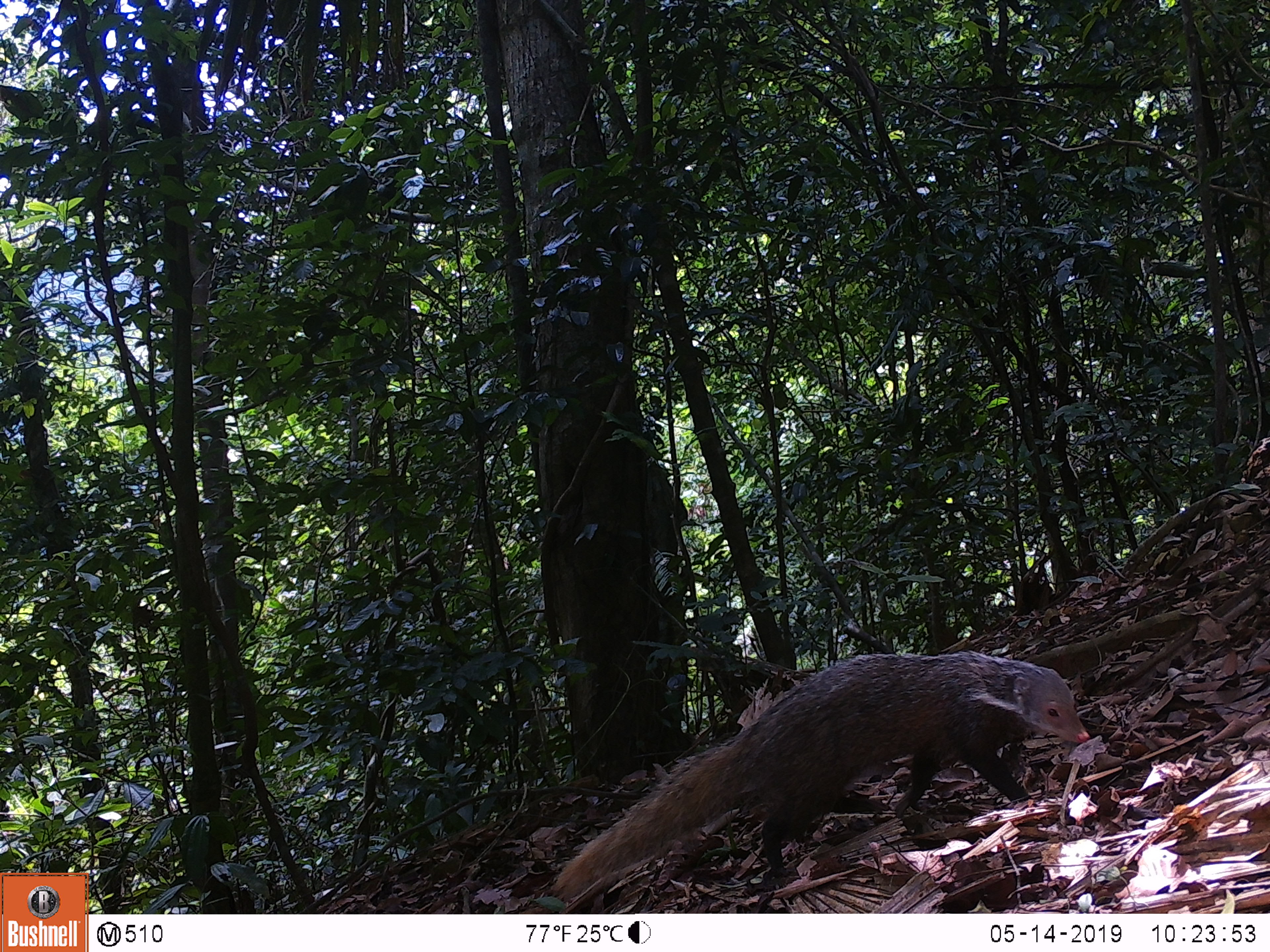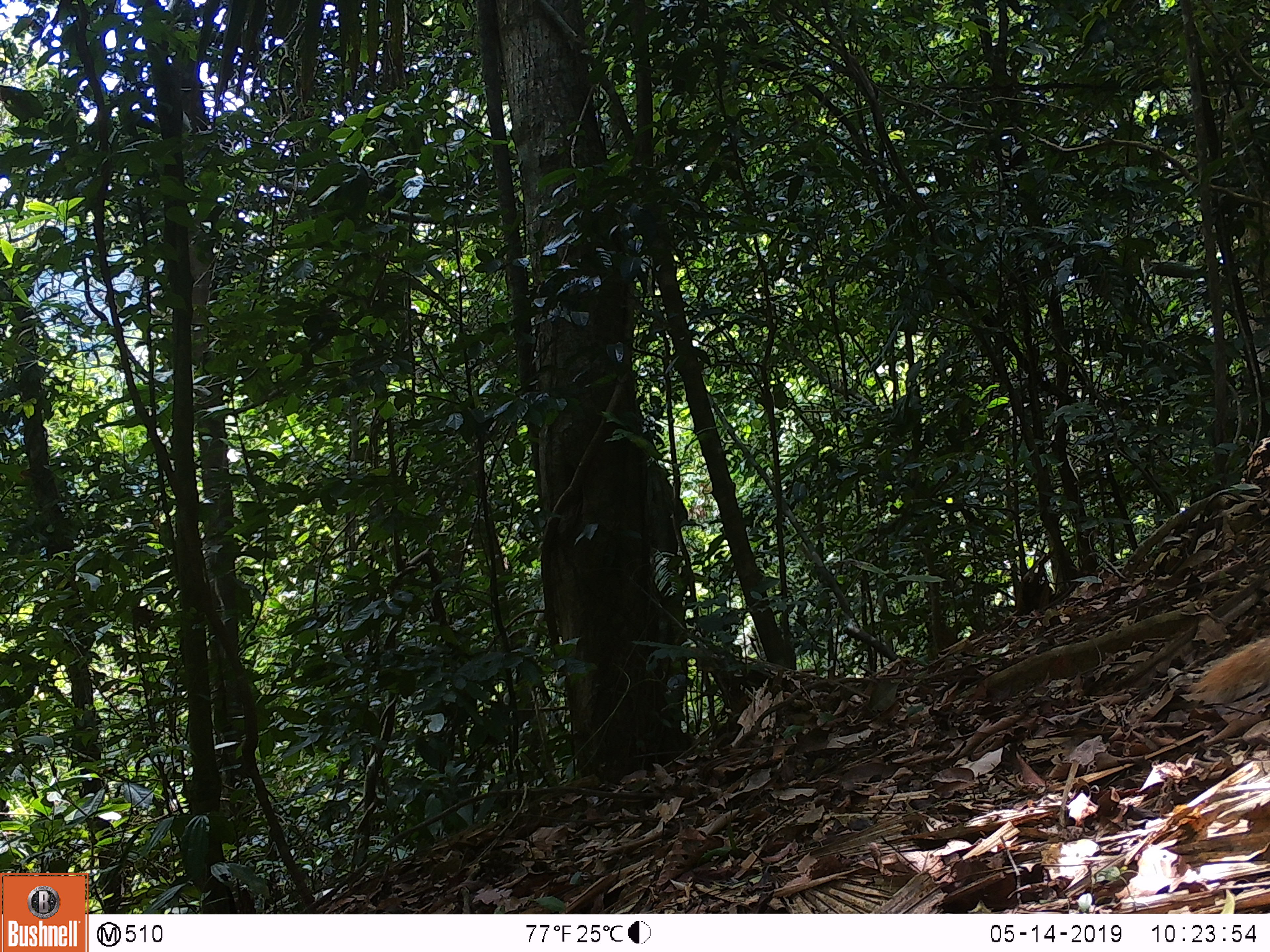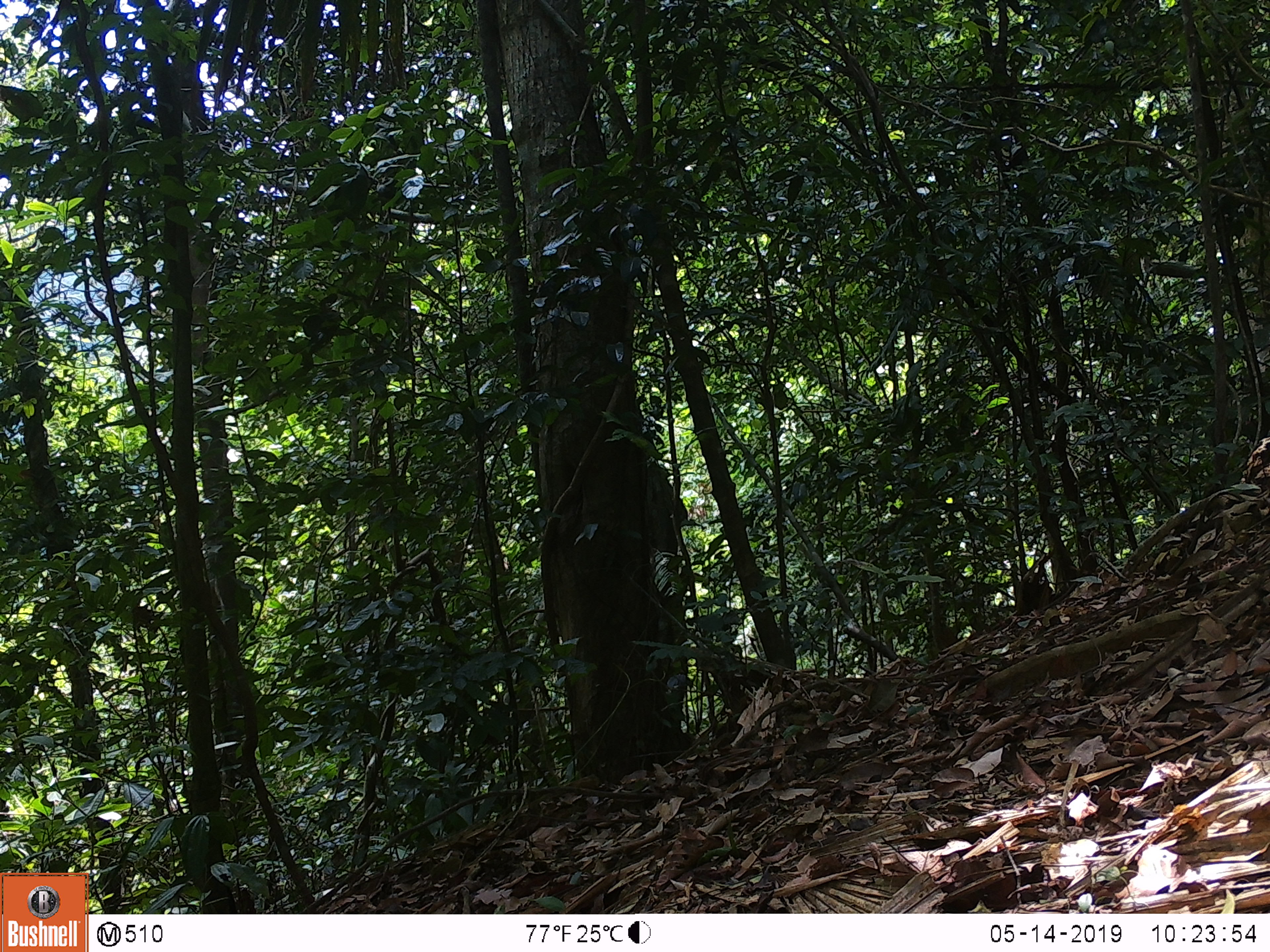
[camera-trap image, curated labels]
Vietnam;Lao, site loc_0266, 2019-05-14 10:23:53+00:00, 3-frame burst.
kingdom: Animalia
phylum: Chordata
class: Mammalia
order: Carnivora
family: Herpestidae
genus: Urva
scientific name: Urva urva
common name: crab-eating mongoose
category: crab eating mongoose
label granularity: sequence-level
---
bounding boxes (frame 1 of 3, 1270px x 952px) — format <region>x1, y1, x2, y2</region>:
crab eating mongoose: <region>548, 650, 1090, 900</region>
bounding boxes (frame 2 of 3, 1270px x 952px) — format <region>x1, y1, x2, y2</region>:
crab eating mongoose: <region>1189, 634, 1268, 709</region>